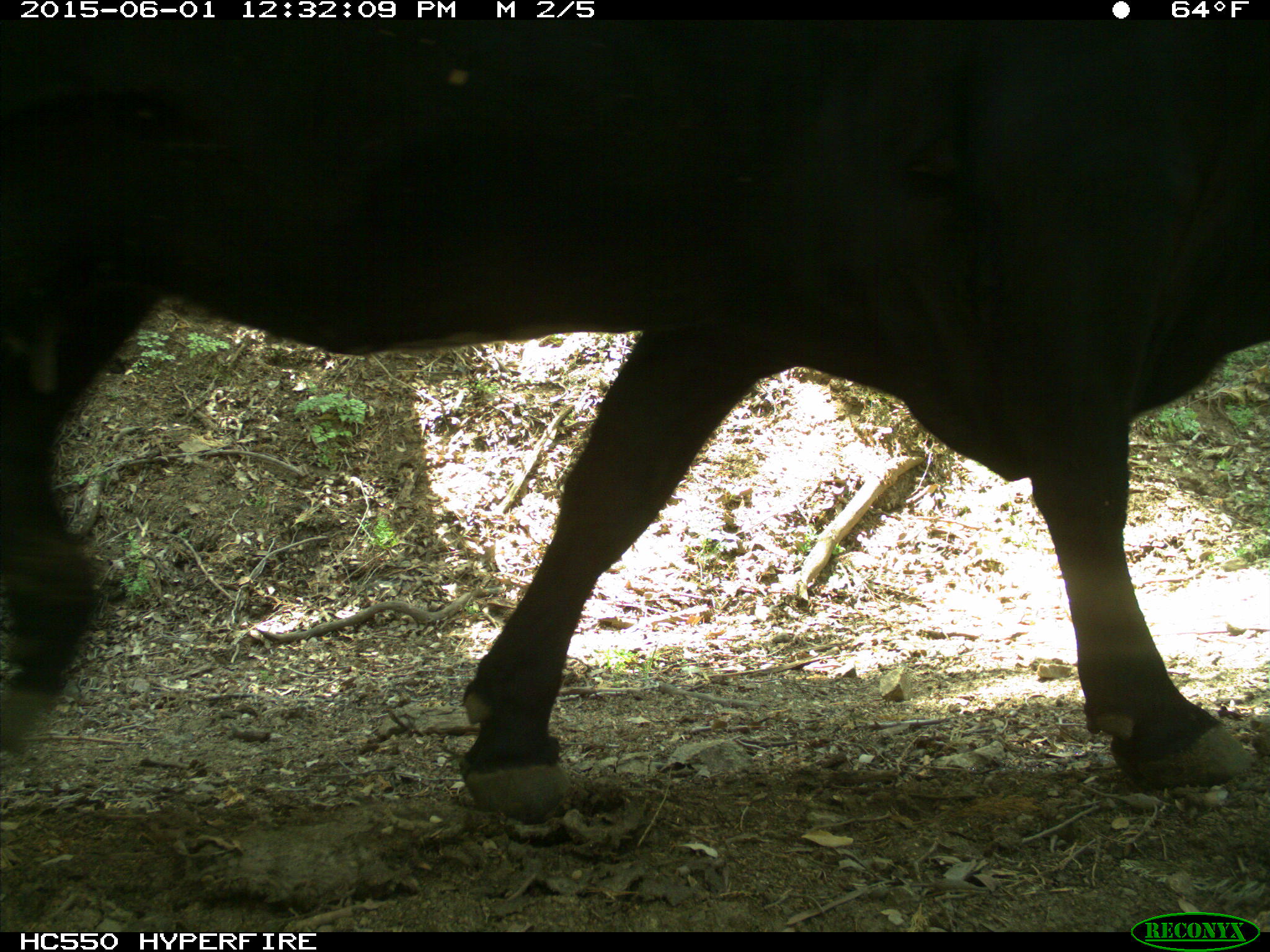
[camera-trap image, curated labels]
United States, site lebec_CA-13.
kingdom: Animalia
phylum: Chordata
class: Mammalia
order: Artiodactyla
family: Bovidae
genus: Bos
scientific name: Bos taurus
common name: domestic cow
Bos taurus (domestic cow).